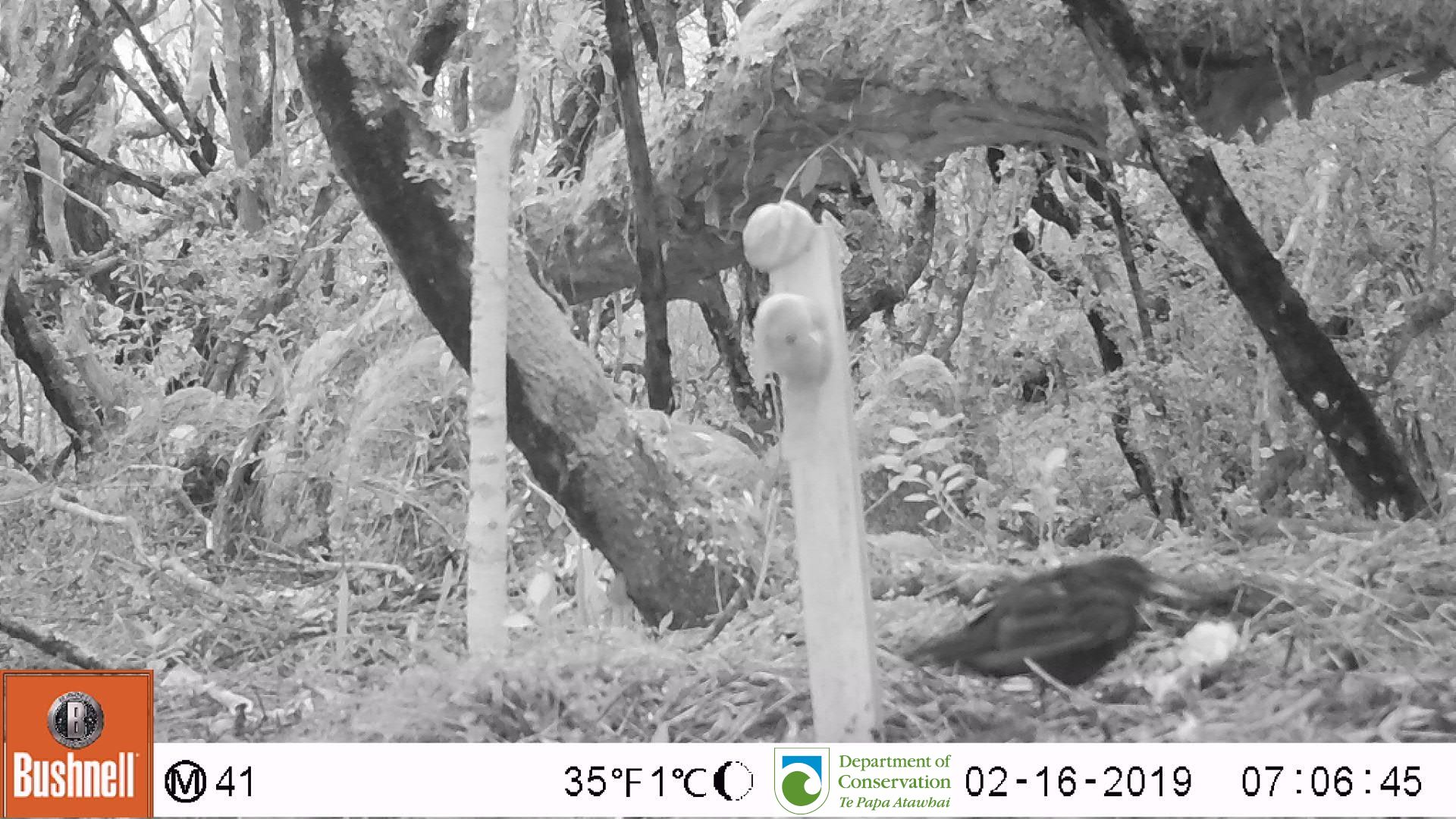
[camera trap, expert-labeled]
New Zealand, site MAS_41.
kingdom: Animalia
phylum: Chordata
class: Aves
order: Passeriformes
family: Turdidae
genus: Turdus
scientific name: Turdus merula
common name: eurasian blackbird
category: blackbird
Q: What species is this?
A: Blackbird (eurasian blackbird) (Turdus merula).